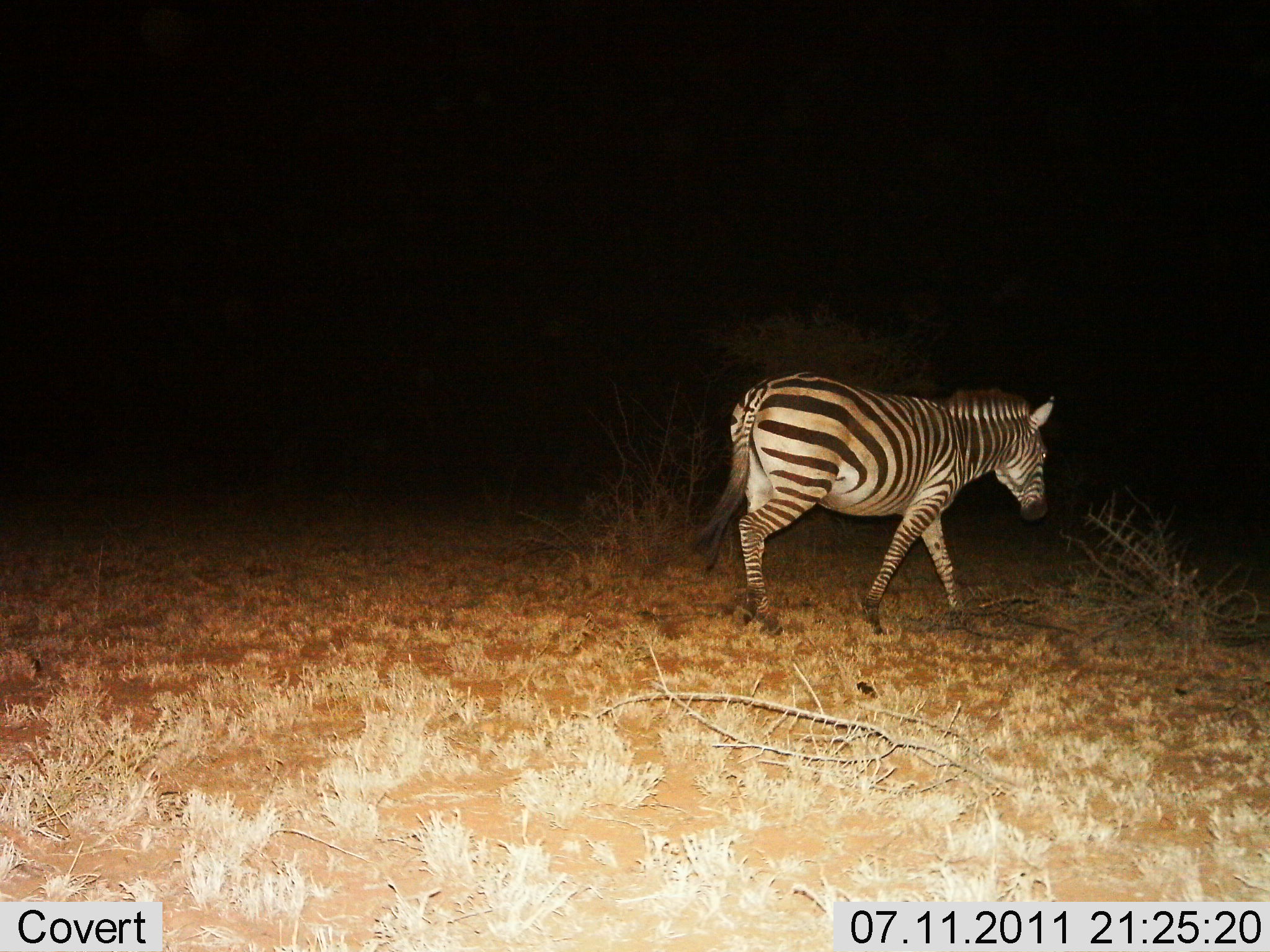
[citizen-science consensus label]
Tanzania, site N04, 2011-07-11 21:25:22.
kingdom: Animalia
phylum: Chordata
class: Mammalia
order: Perissodactyla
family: Equidae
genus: Equus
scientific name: Equus quagga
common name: plains zebra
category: zebra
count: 1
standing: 0%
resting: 0%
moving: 100%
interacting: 0%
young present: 0%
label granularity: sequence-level